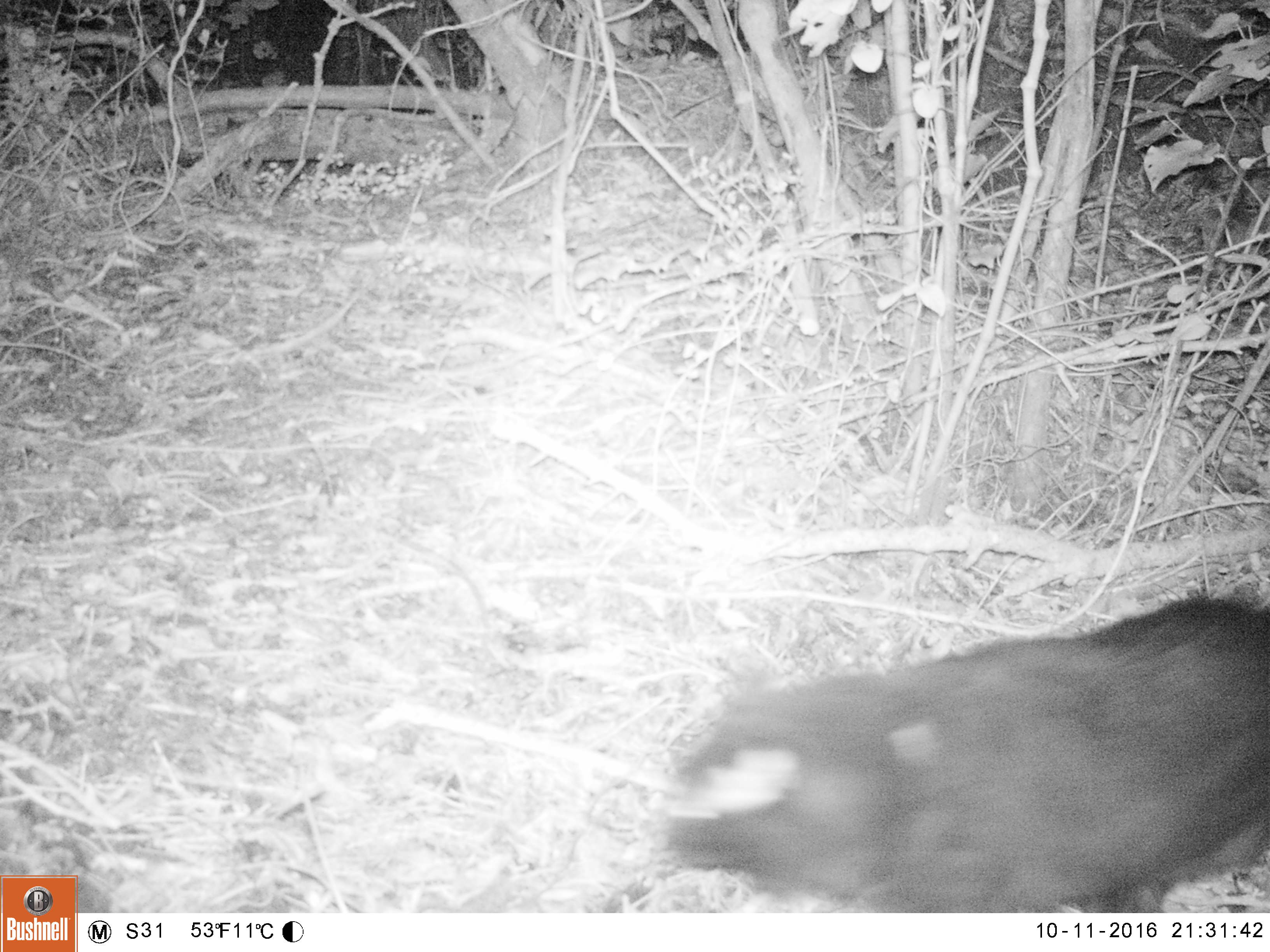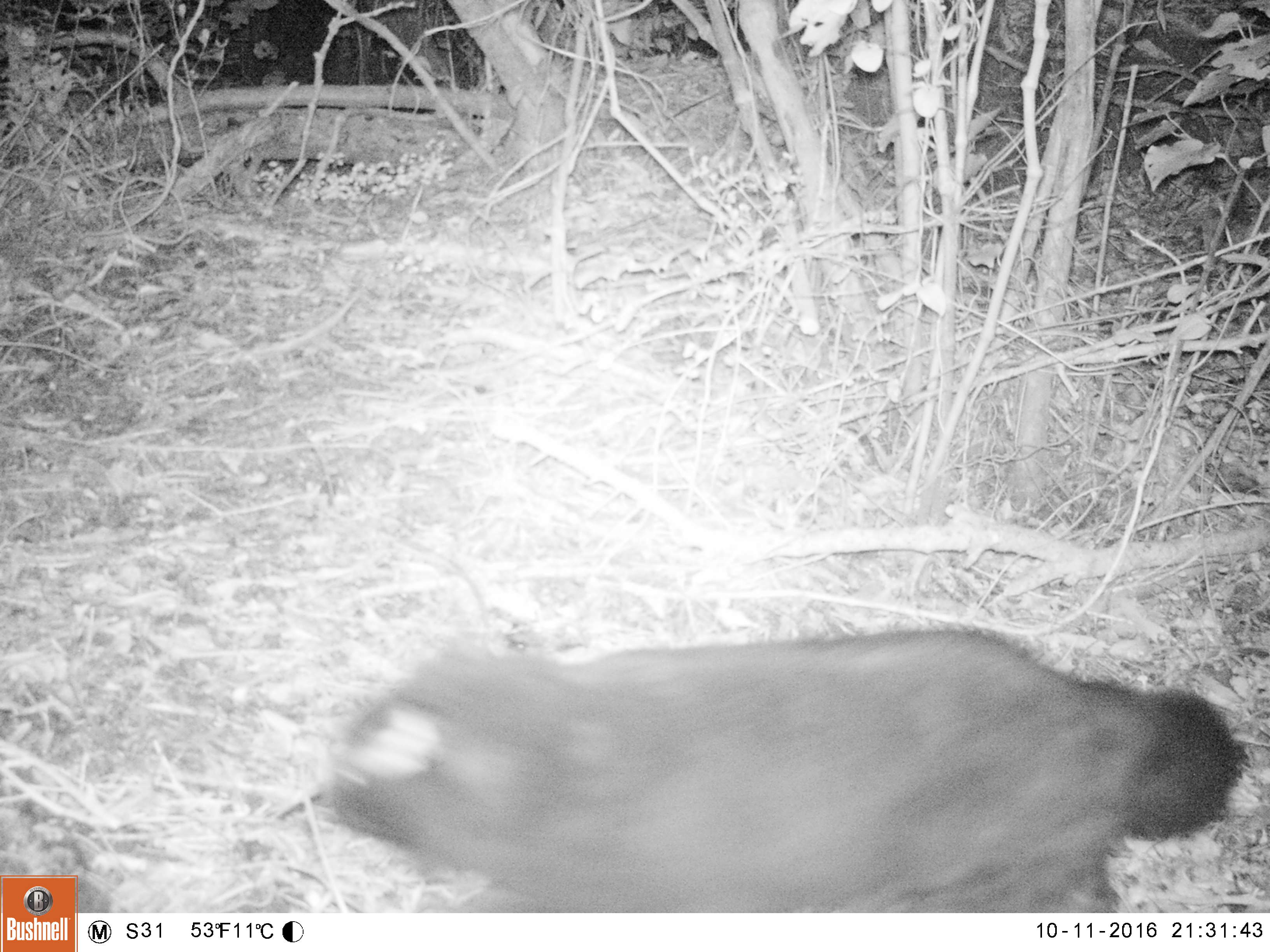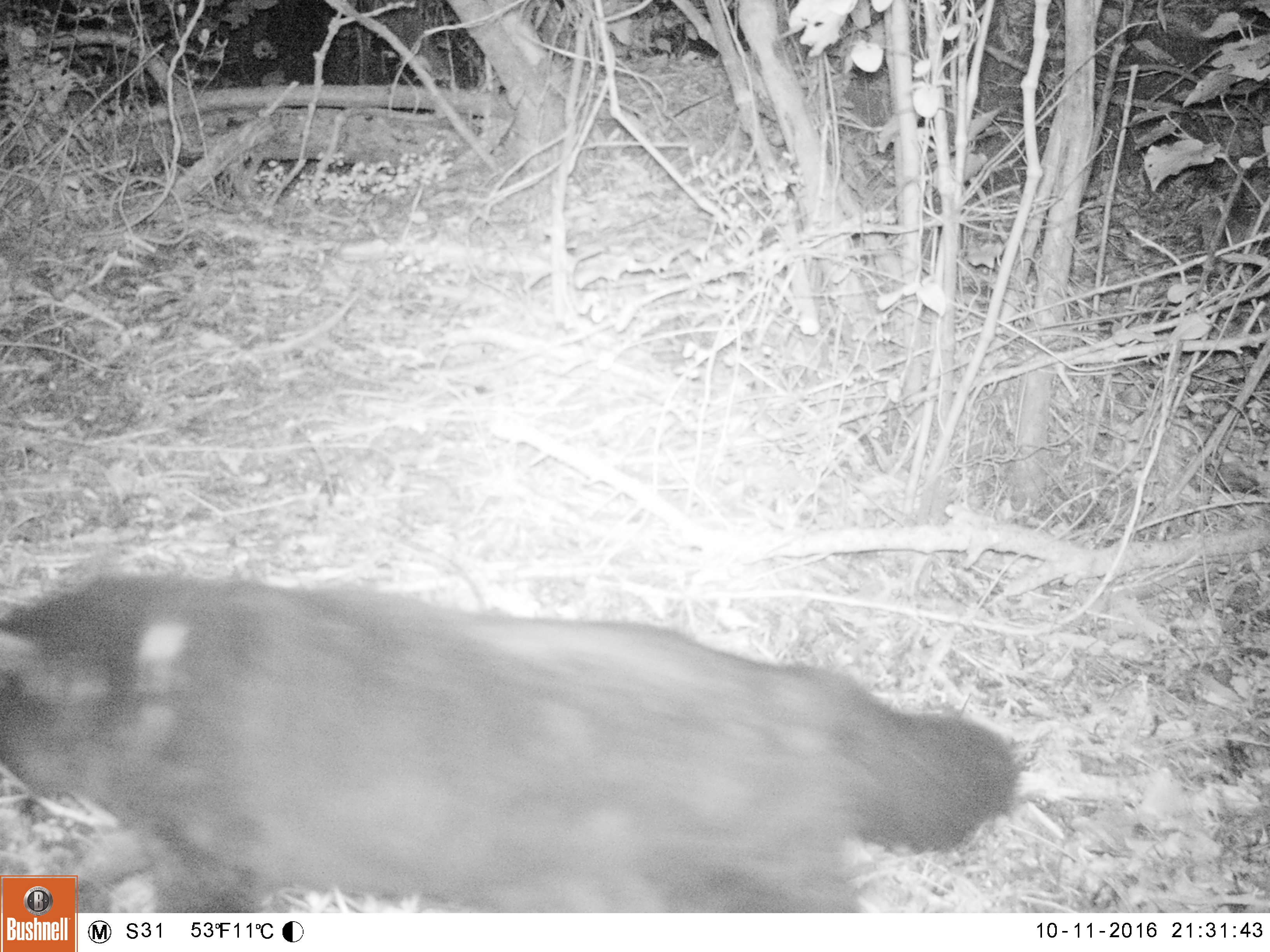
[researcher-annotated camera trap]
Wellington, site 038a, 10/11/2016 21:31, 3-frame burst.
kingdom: Animalia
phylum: Chordata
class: Mammalia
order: Carnivora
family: Felidae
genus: Felis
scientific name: Felis catus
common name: cat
Cat (Felis catus).